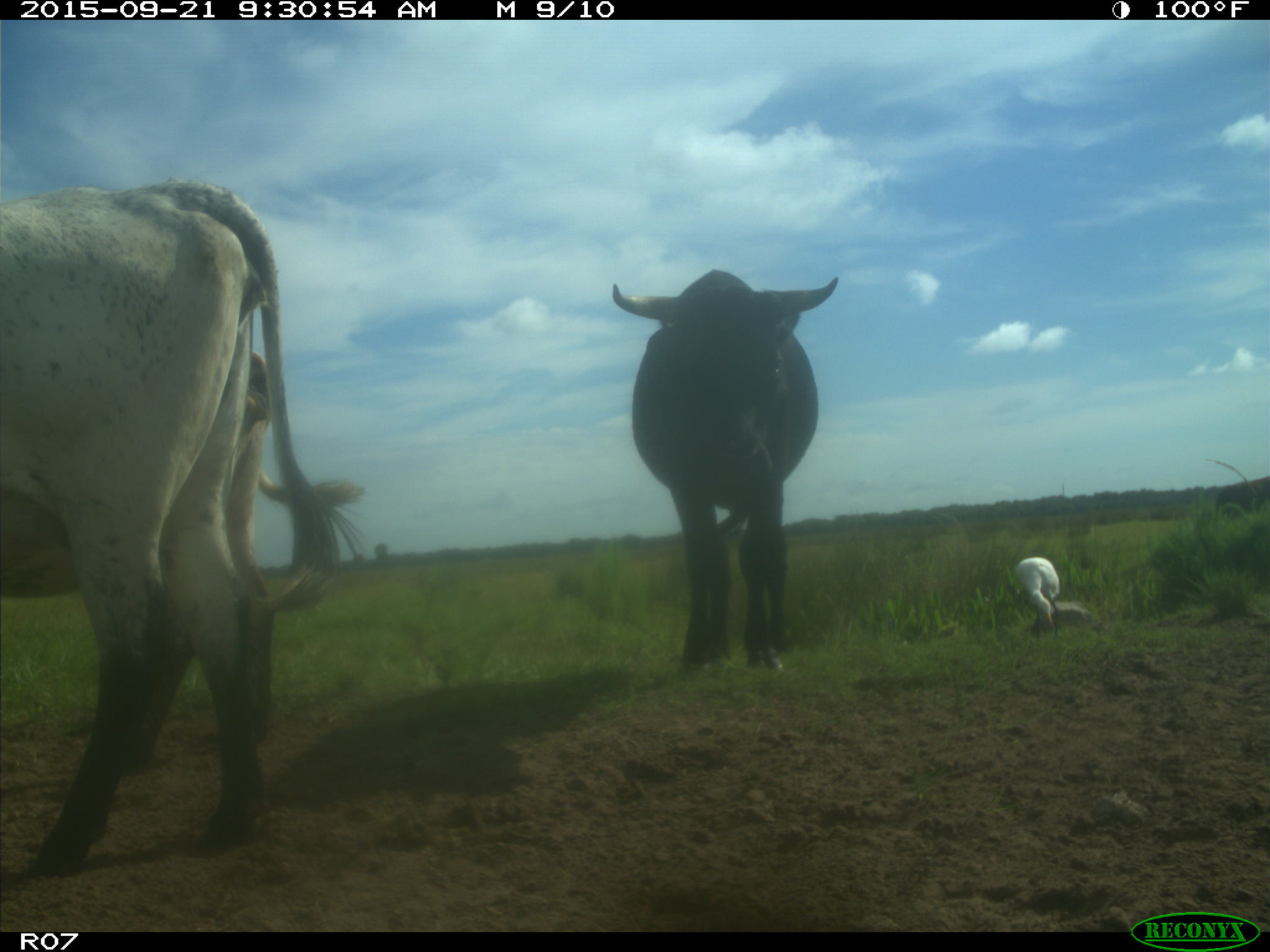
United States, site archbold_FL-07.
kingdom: Animalia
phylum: Chordata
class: Mammalia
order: Artiodactyla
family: Bovidae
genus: Bos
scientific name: Bos taurus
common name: domestic cow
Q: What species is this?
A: Bos taurus (domestic cow).